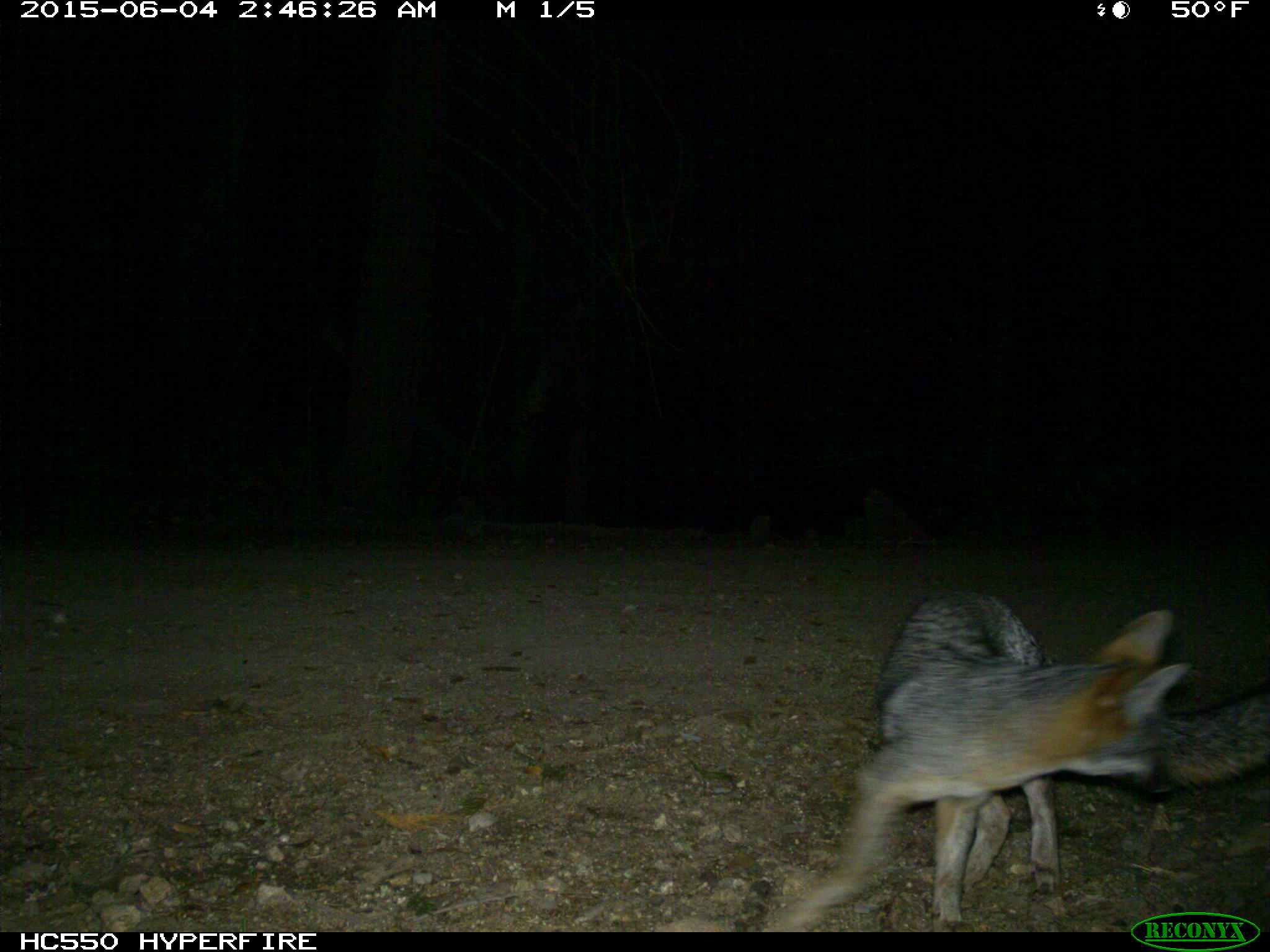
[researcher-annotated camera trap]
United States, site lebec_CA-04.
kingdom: Animalia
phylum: Chordata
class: Mammalia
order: Carnivora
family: Canidae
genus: Urocyon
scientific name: Urocyon cinereoargenteus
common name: gray fox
Urocyon cinereoargenteus (gray fox).